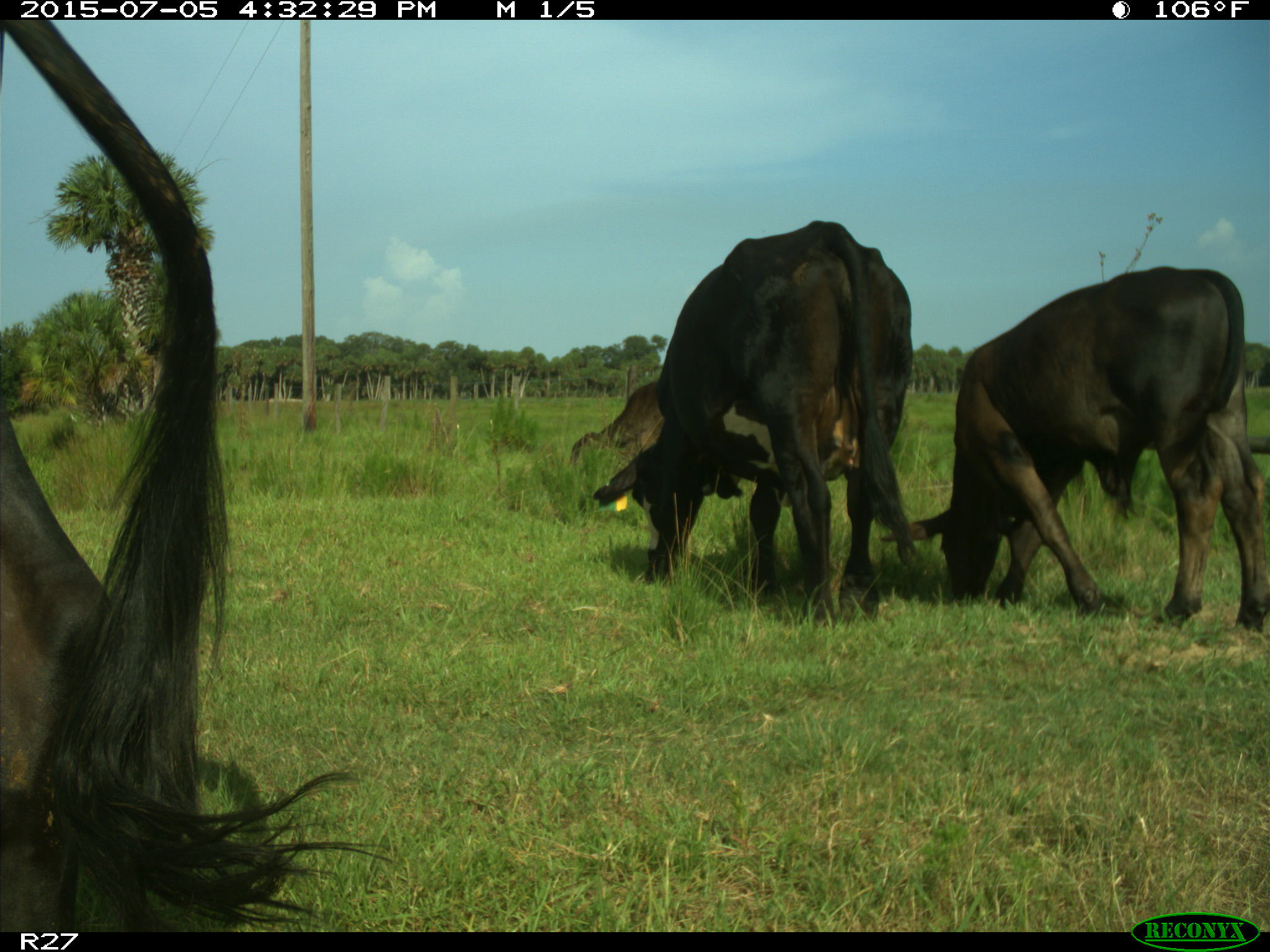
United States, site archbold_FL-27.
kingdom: Animalia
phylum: Chordata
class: Mammalia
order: Artiodactyla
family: Bovidae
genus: Bos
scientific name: Bos taurus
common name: domestic cow